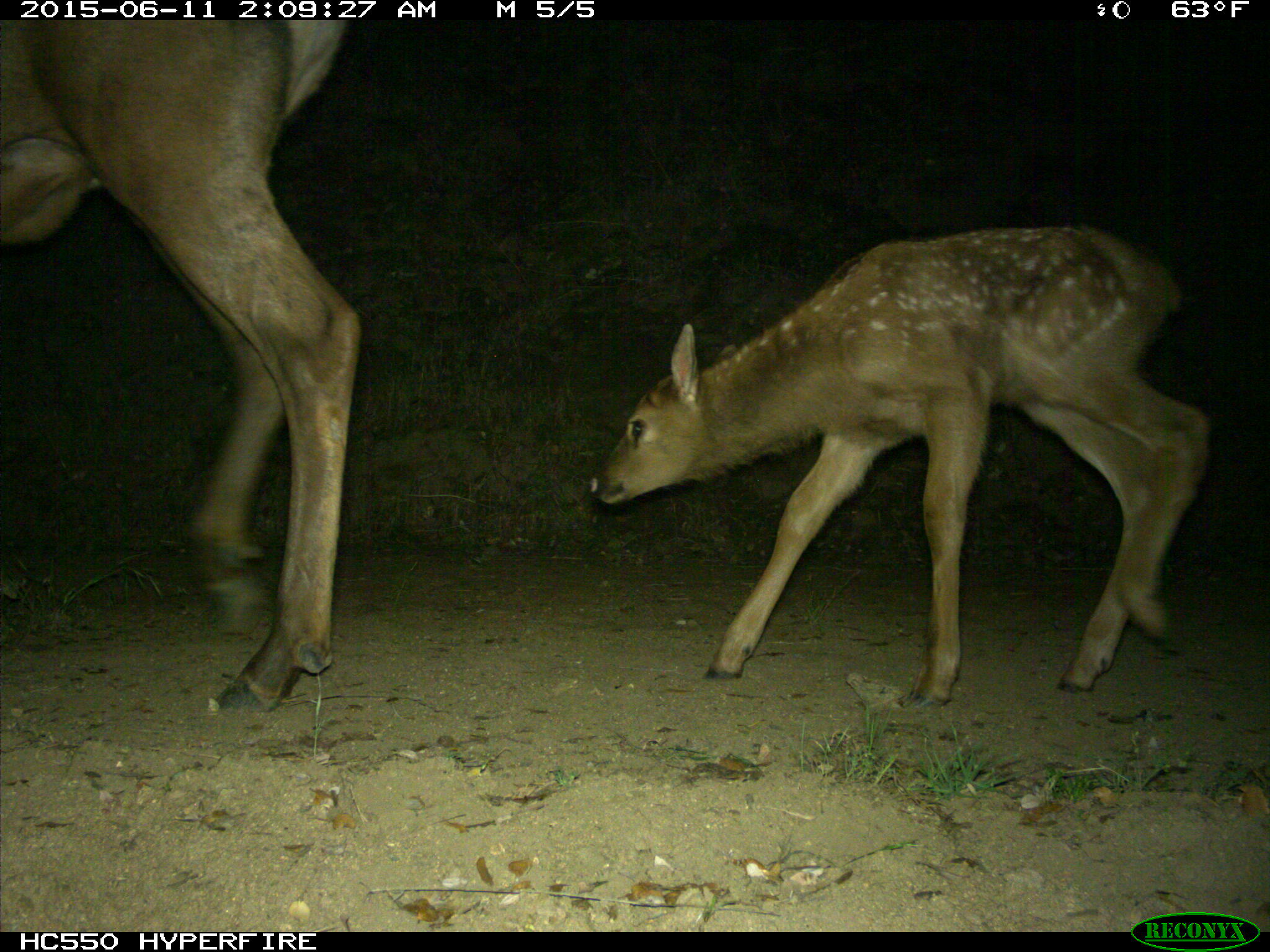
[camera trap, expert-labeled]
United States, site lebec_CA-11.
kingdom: Animalia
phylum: Chordata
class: Mammalia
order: Artiodactyla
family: Cervidae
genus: Cervus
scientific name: Cervus canadensis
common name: elk